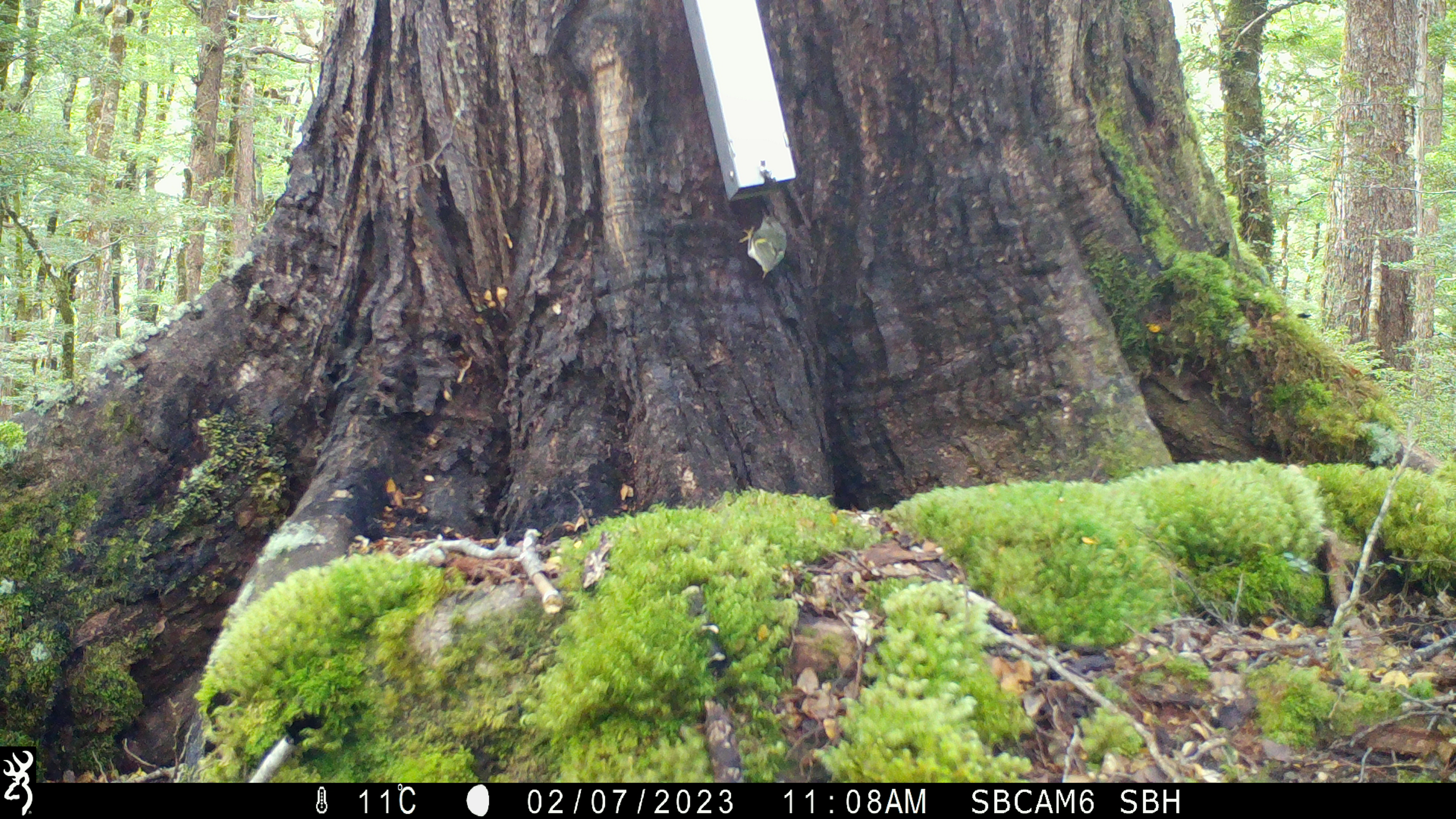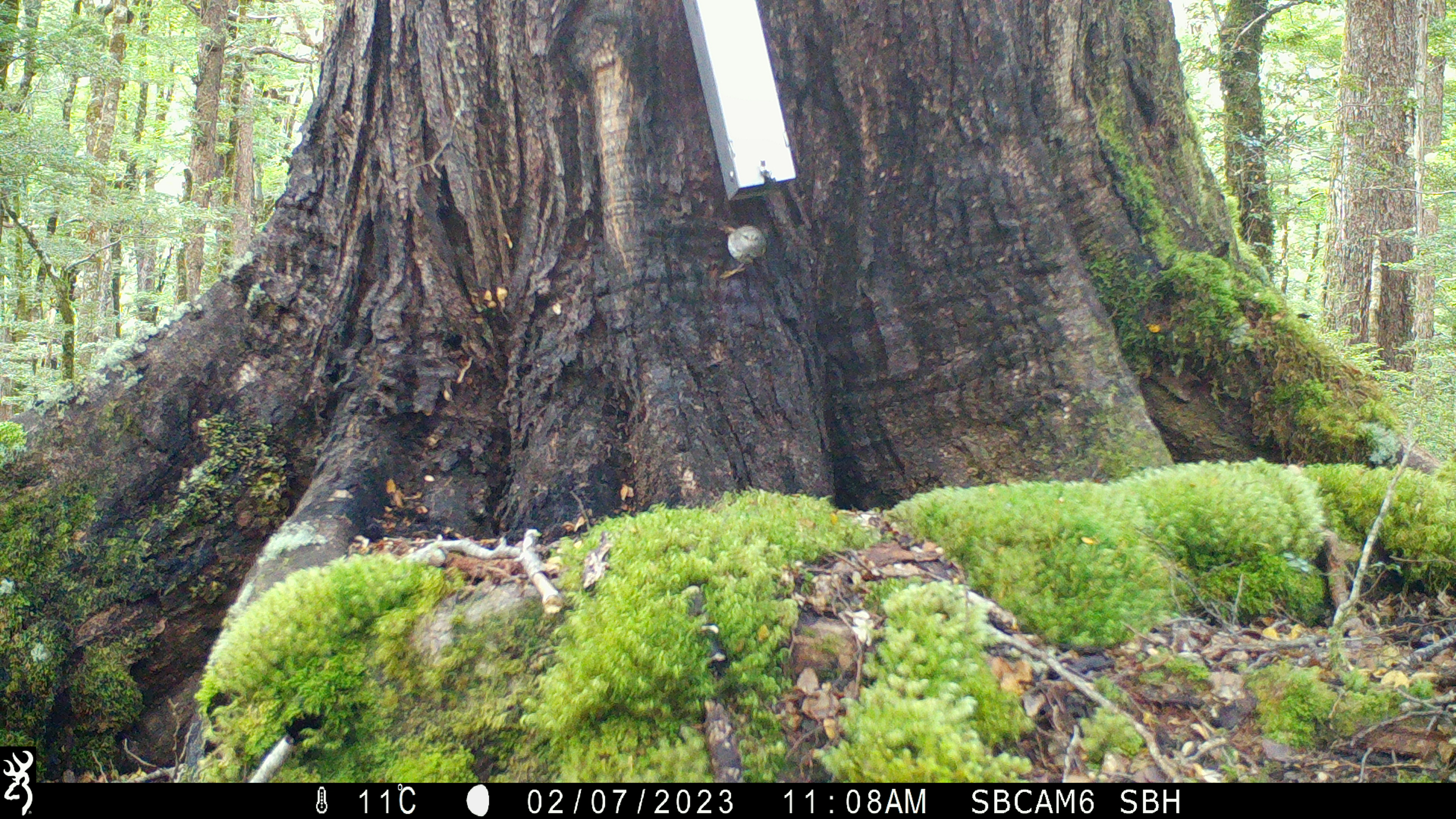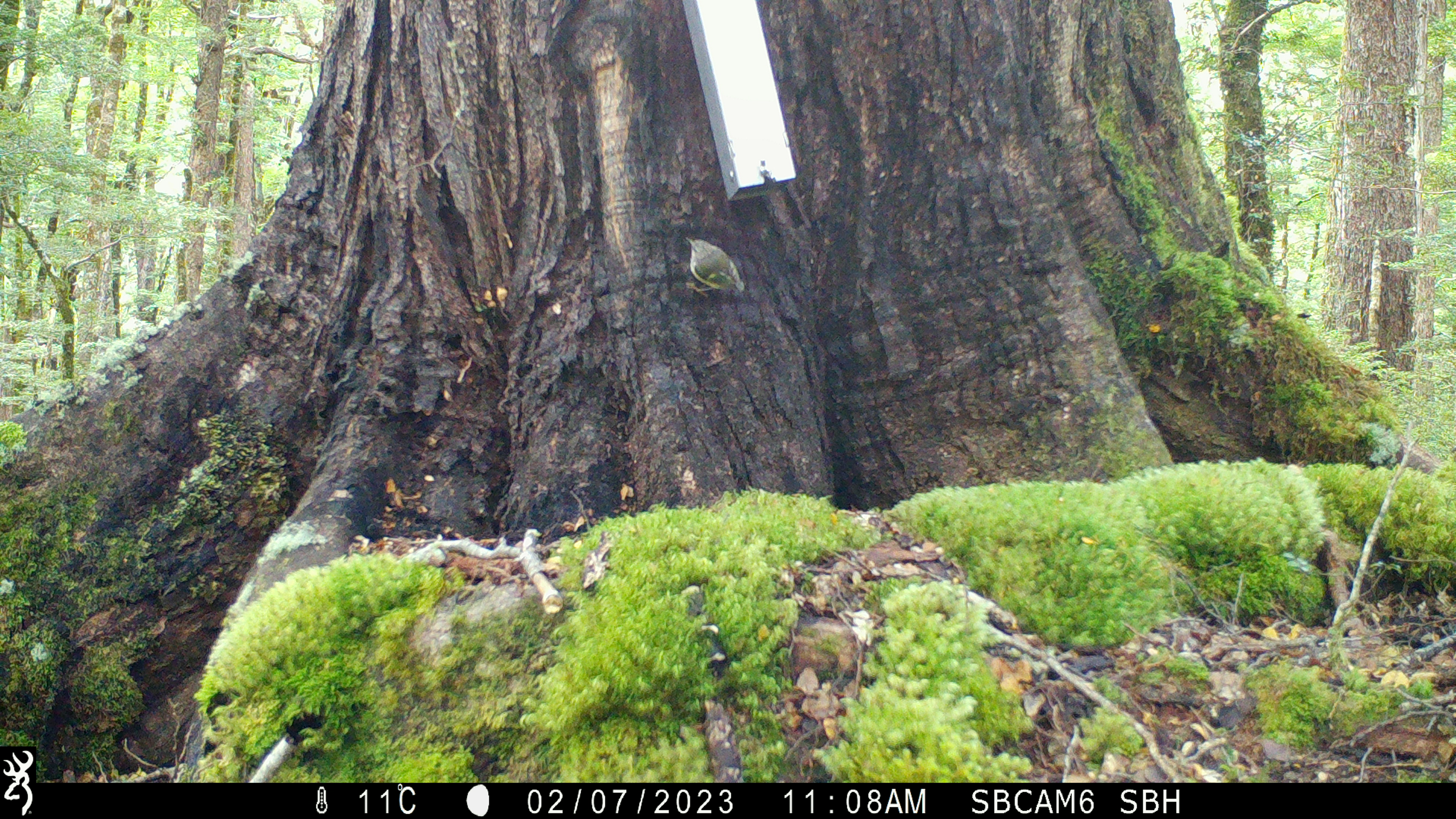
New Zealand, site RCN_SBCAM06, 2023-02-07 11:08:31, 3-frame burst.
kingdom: Animalia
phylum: Chordata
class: Aves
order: Passeriformes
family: Acanthisittidae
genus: Acanthisitta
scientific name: Acanthisitta chloris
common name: rifleman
Rifleman (Acanthisitta chloris).